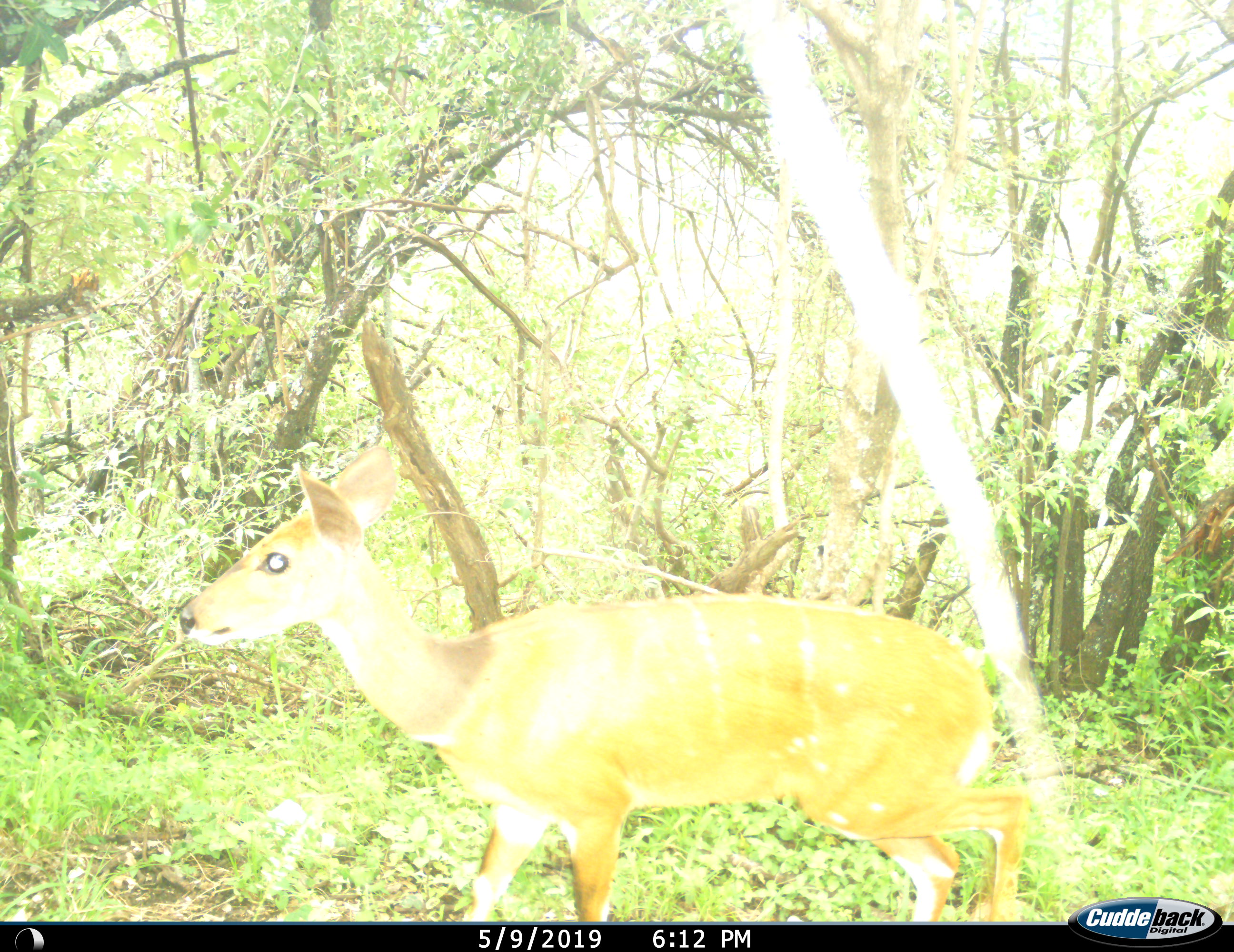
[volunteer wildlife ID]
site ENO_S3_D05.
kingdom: Animalia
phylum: Chordata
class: Mammalia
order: Artiodactyla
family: Bovidae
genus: Tragelaphus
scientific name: Tragelaphus scriptus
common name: bushbuck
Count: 1.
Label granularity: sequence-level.